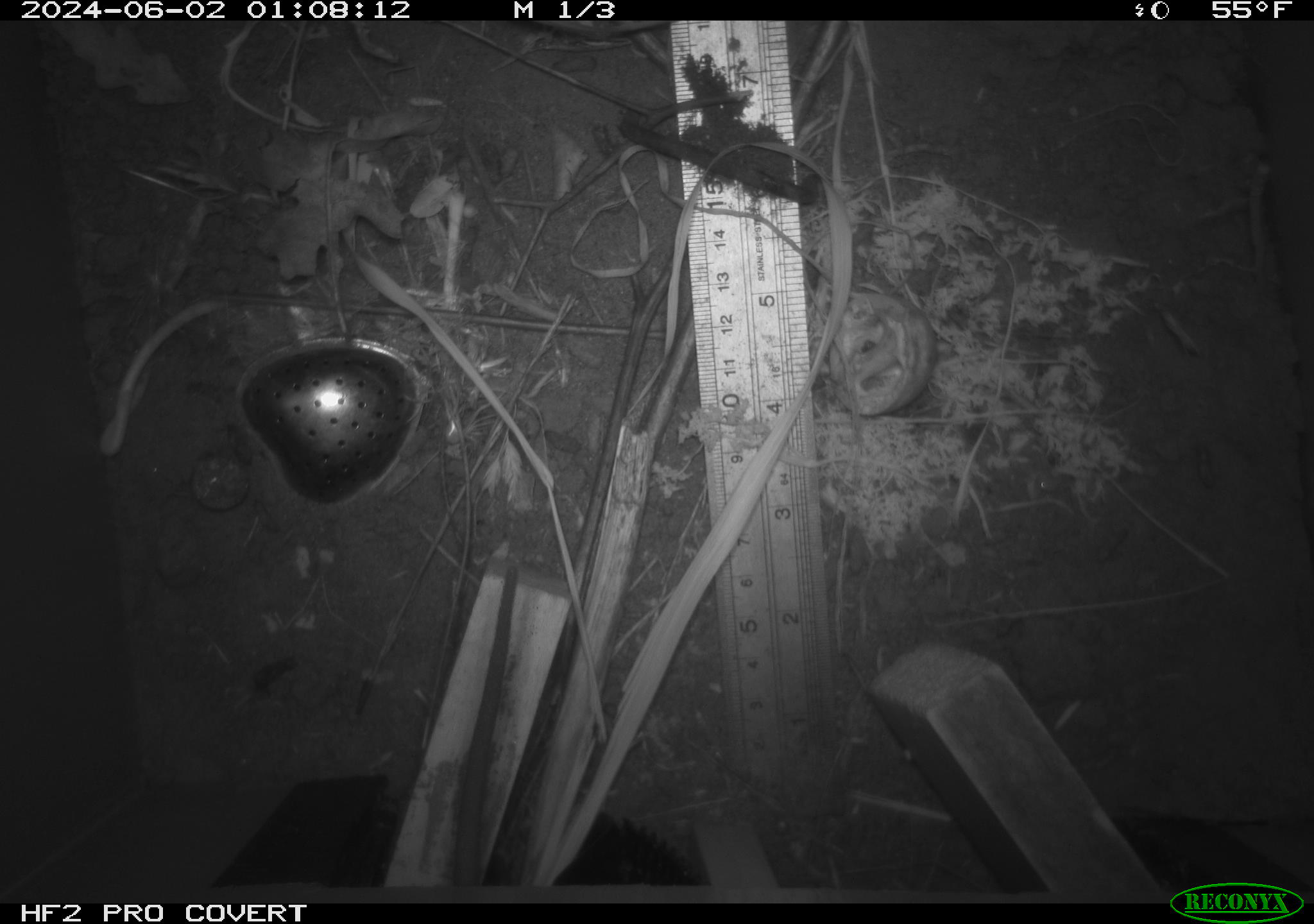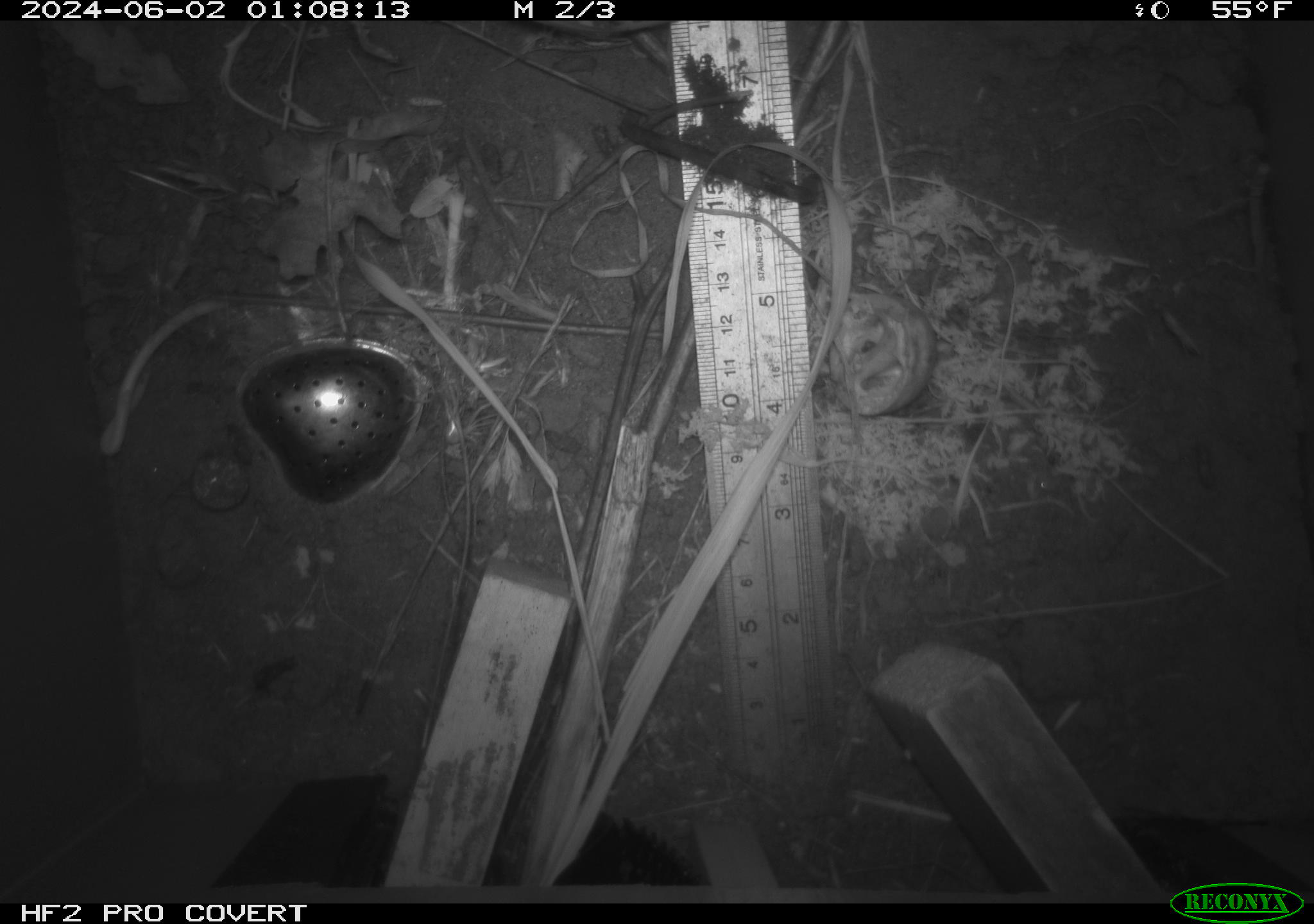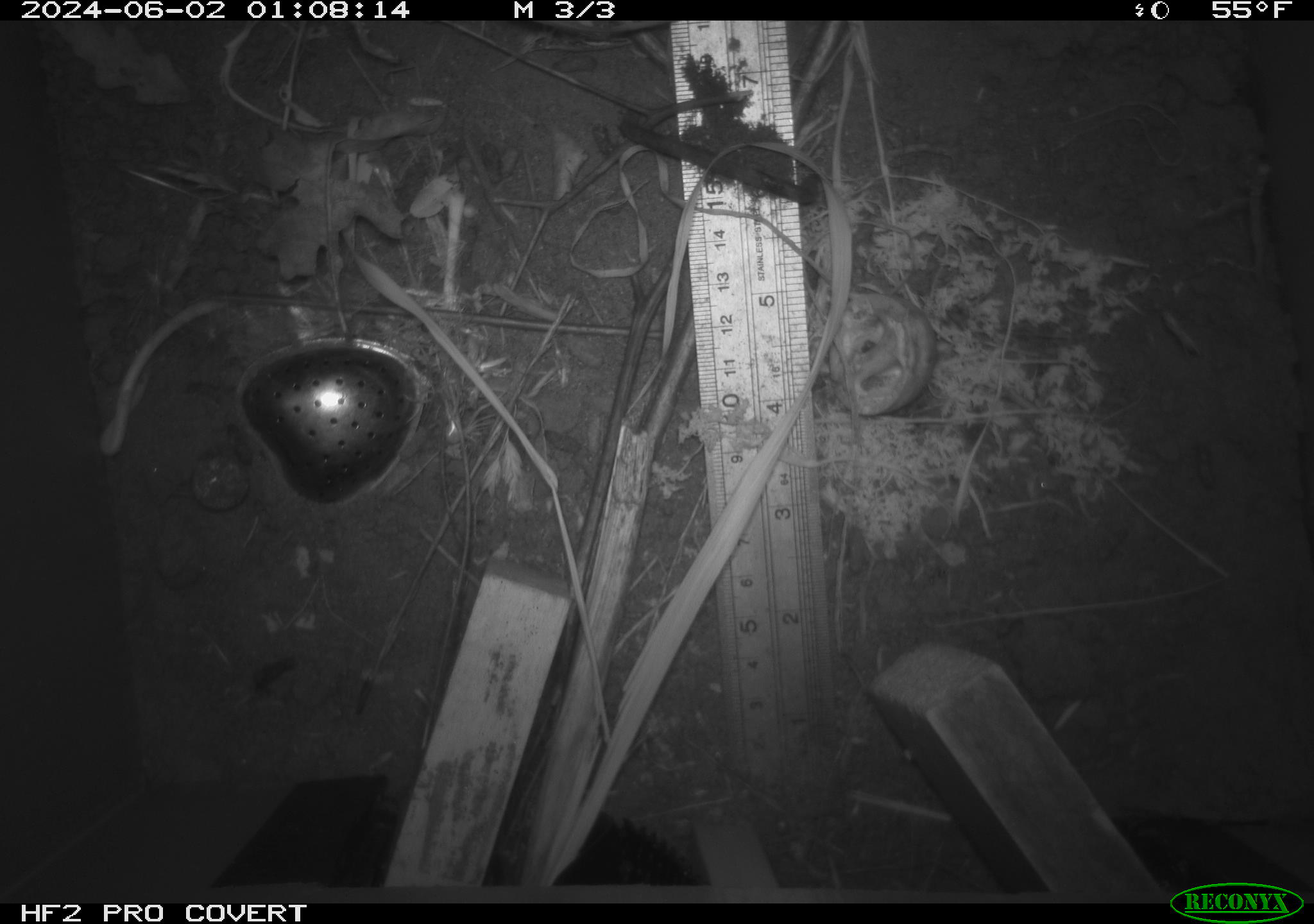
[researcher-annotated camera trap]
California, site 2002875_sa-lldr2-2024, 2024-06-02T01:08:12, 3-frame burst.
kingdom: Animalia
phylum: Chordata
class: Mammalia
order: Rodentia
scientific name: Rodentia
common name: rodent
Rodent (Rodentia).